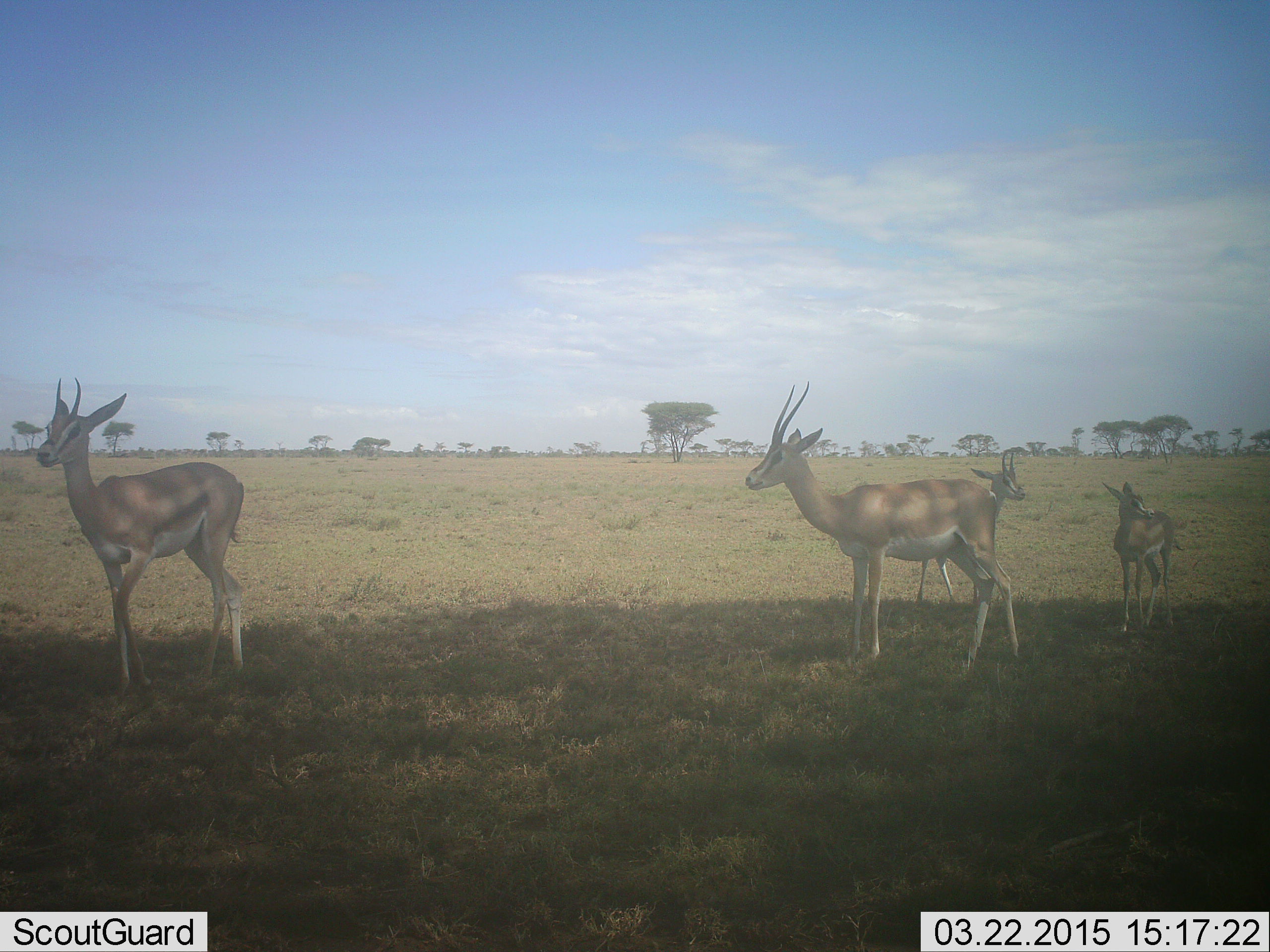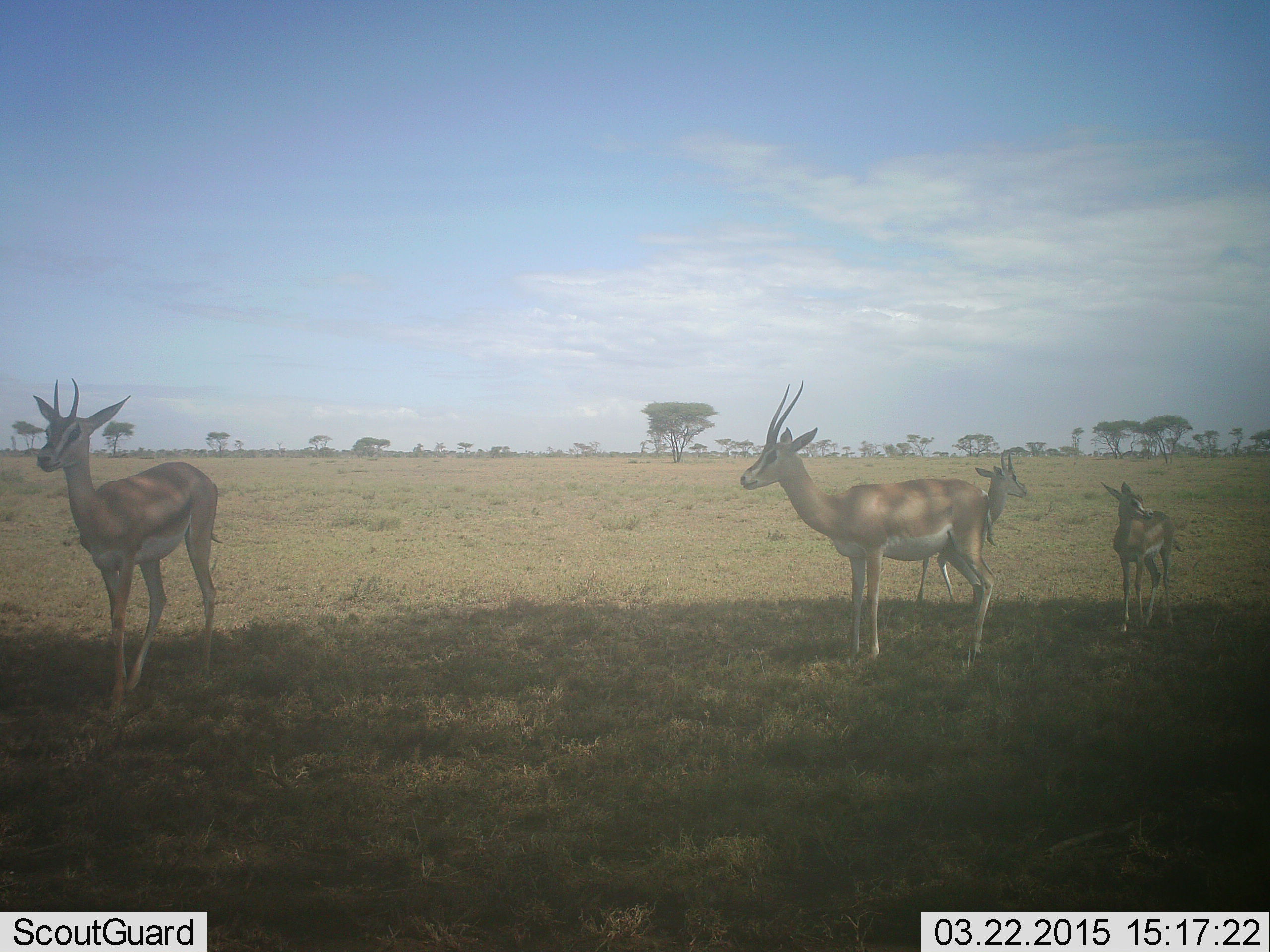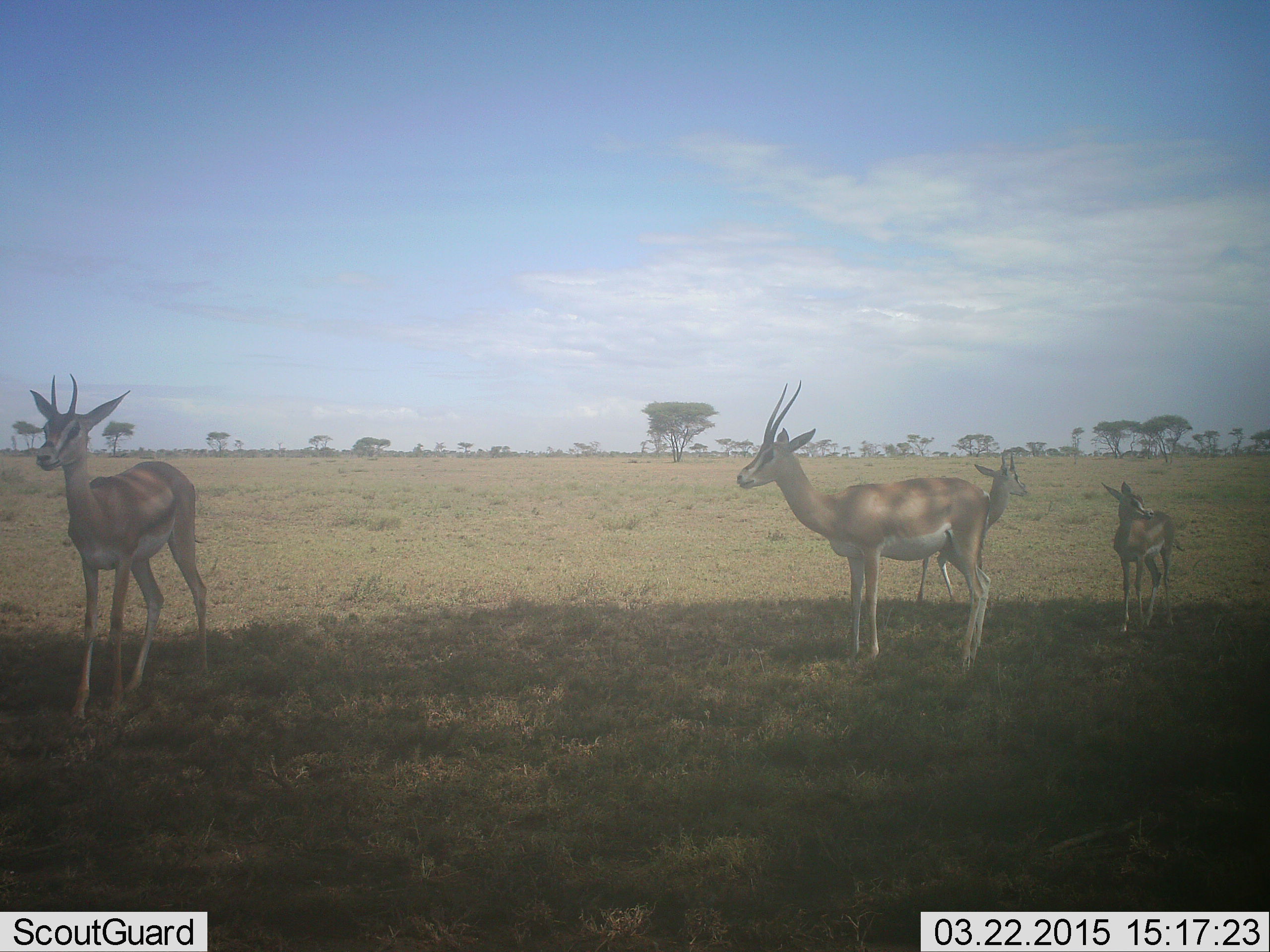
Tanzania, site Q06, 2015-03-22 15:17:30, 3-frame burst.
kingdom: Animalia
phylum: Chordata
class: Mammalia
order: Artiodactyla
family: Bovidae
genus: Nanger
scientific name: Nanger granti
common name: grant's gazelle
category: gazellegrants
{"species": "gazellegrants (grant's gazelle) (Nanger granti)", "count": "4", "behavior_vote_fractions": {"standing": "100%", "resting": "17%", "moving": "17%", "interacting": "0%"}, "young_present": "83%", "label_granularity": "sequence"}